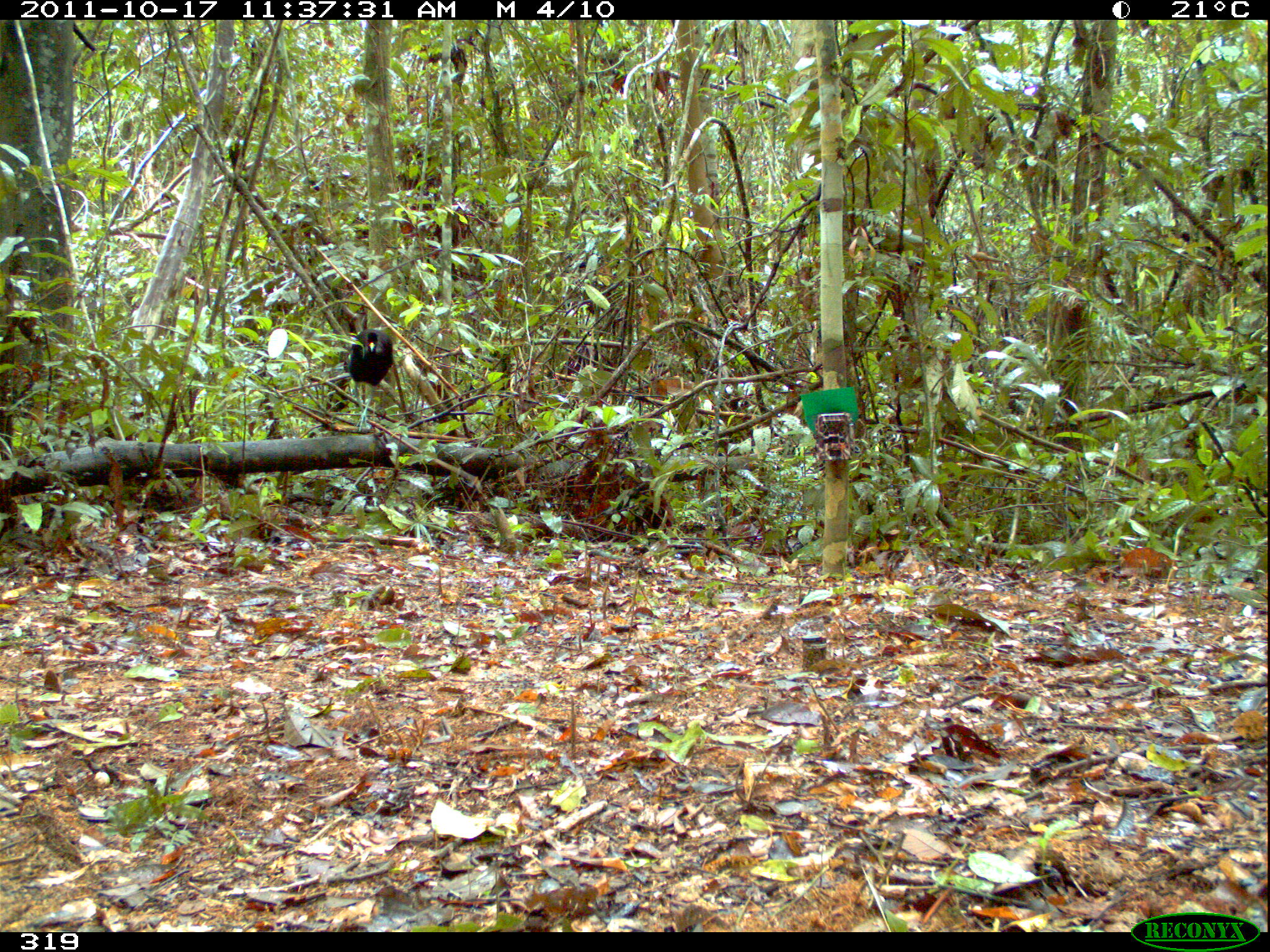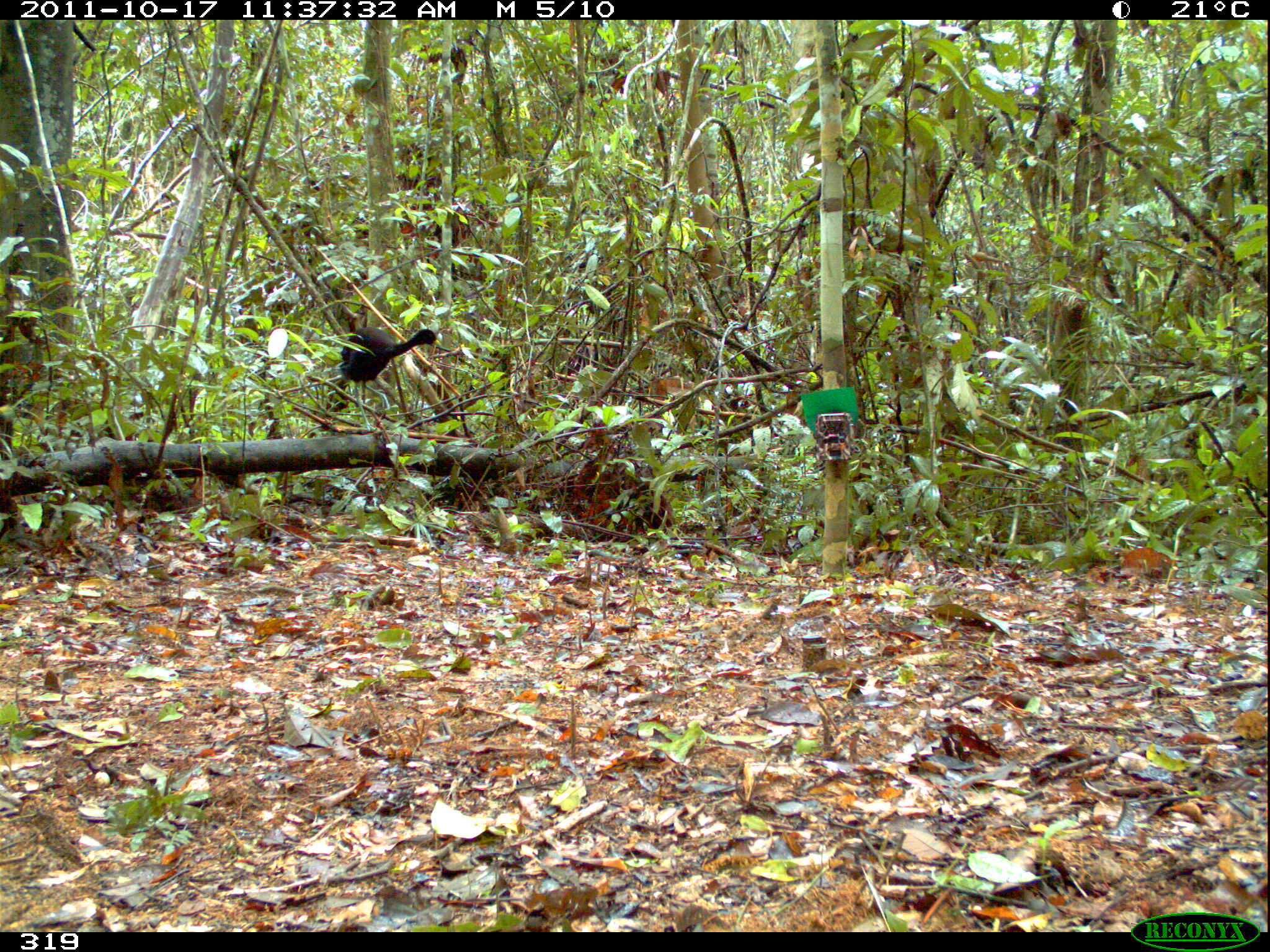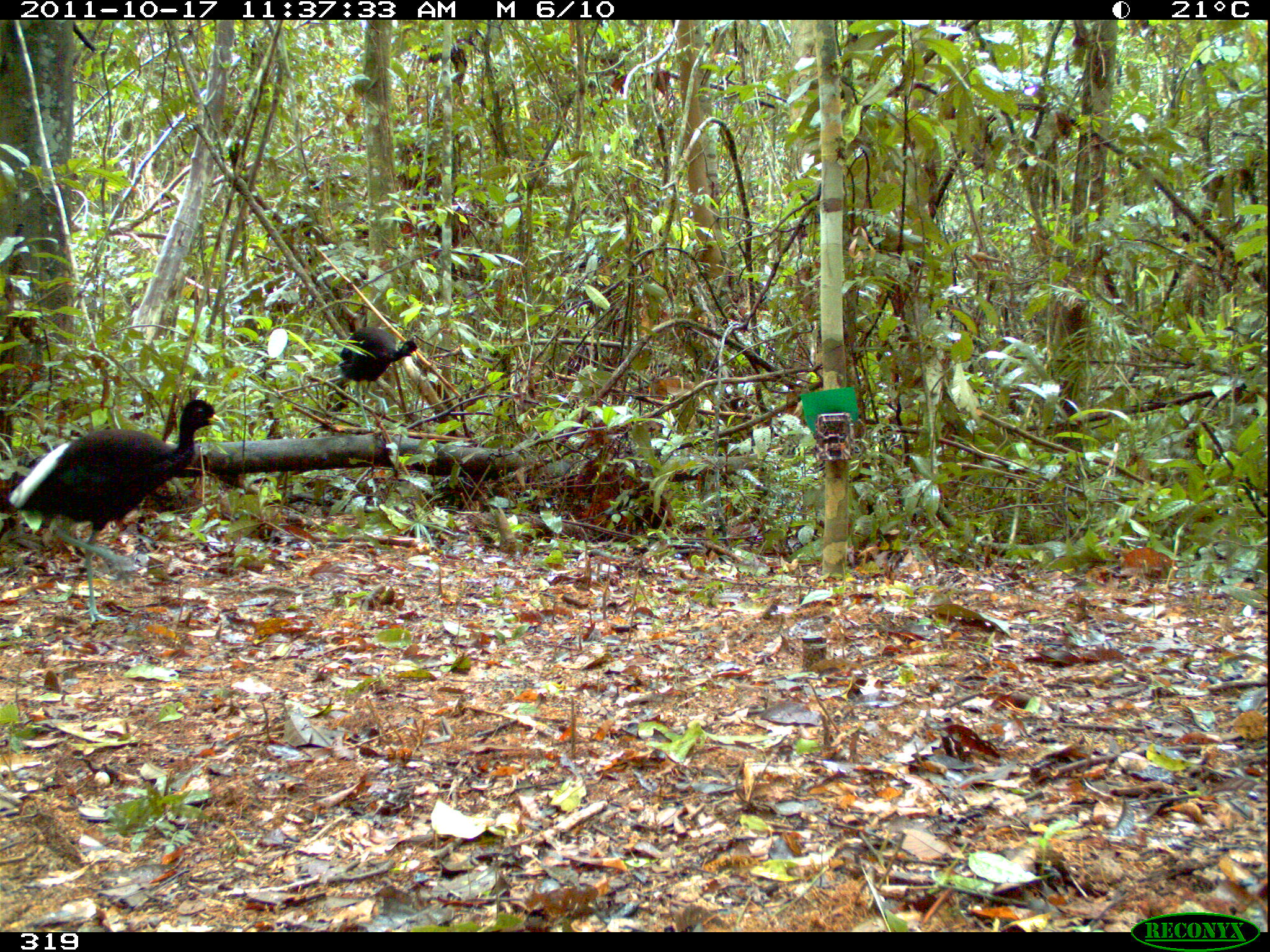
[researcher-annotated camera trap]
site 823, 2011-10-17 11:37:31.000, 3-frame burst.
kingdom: Animalia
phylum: Chordata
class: Aves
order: Gruiformes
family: Psophiidae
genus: Psophia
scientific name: Psophia leucoptera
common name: pale-winged trumpeter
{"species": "Psophia leucoptera (pale-winged trumpeter)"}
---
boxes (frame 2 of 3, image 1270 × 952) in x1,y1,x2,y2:
psophia leucoptera: 338,326,441,431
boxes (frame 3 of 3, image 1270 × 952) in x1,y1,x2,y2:
psophia leucoptera: 6,398,226,623; 330,326,418,432; 224,392,228,399